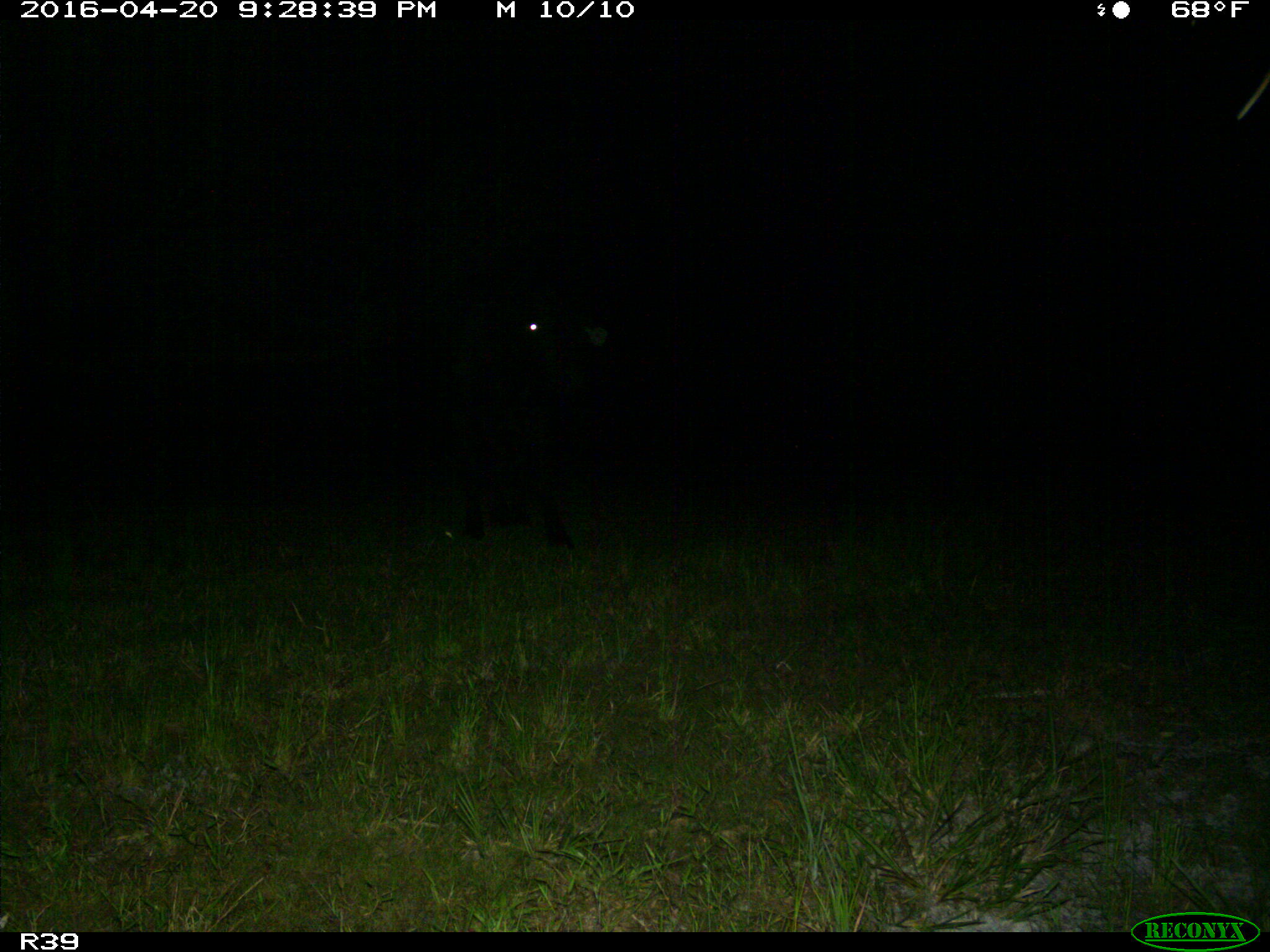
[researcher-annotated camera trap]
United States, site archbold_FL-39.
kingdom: Animalia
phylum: Chordata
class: Mammalia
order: Artiodactyla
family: Bovidae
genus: Bos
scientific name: Bos taurus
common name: domestic cow